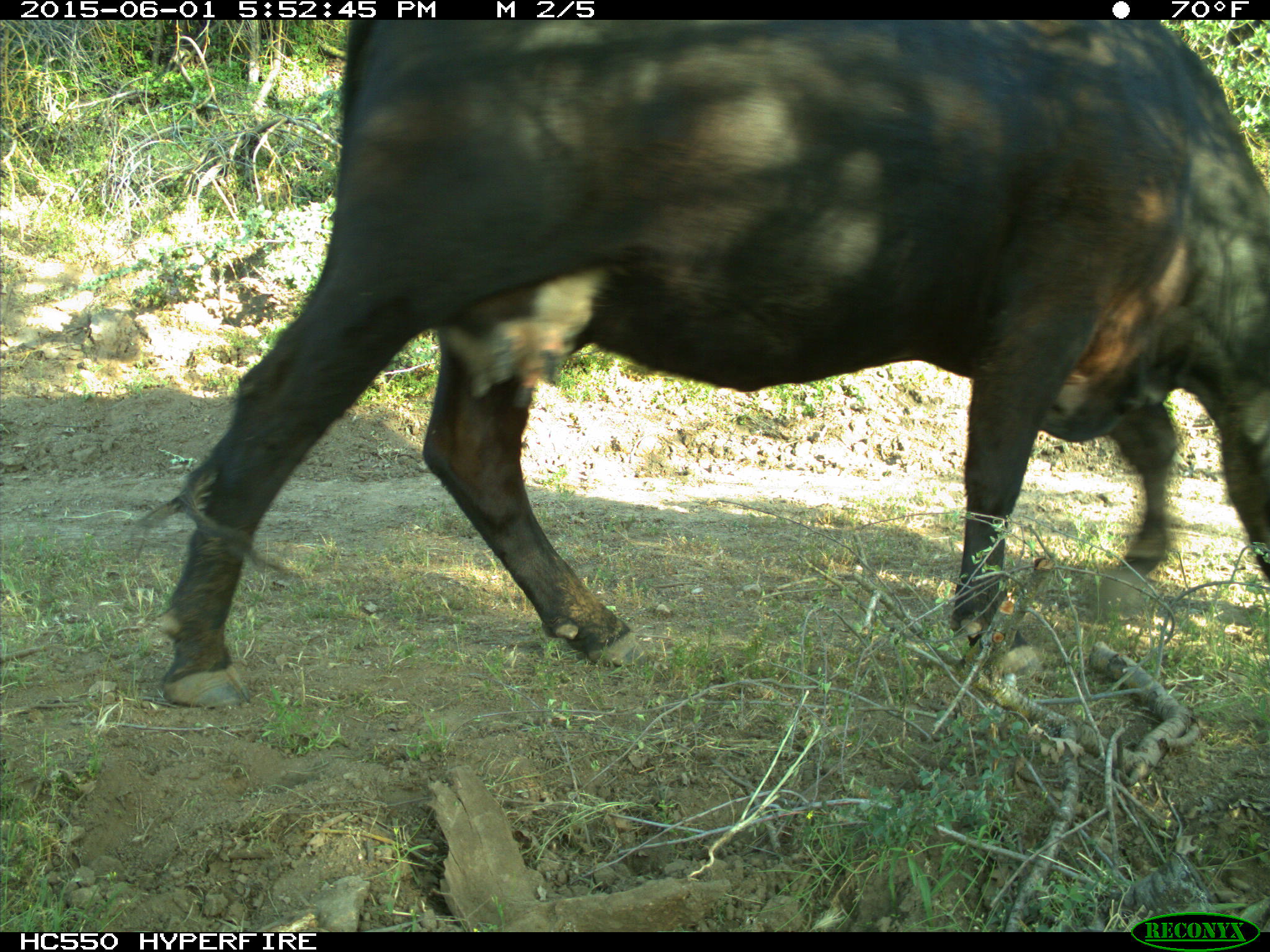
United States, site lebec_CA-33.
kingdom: Animalia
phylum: Chordata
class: Mammalia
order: Artiodactyla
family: Bovidae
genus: Bos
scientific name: Bos taurus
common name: domestic cow